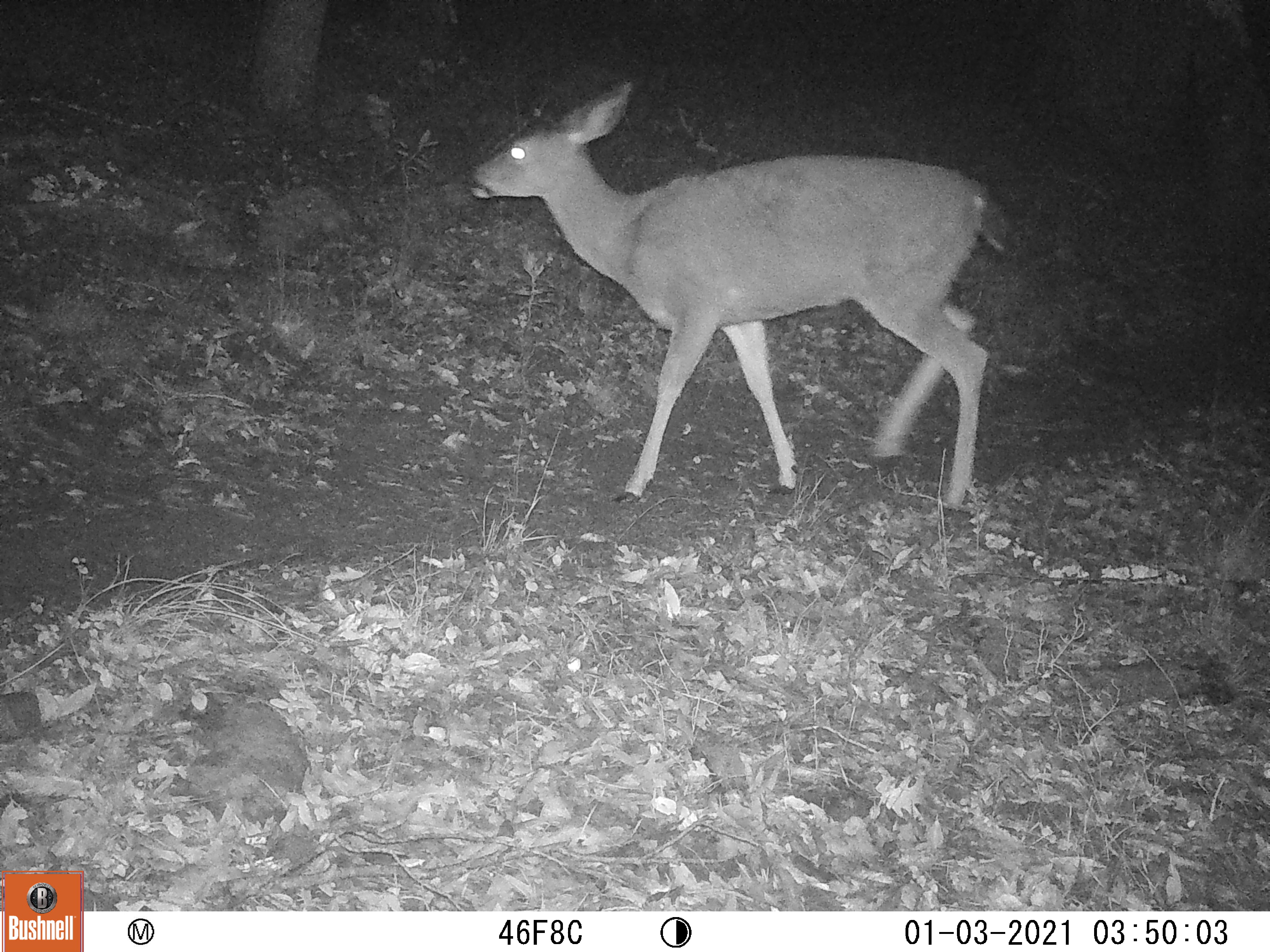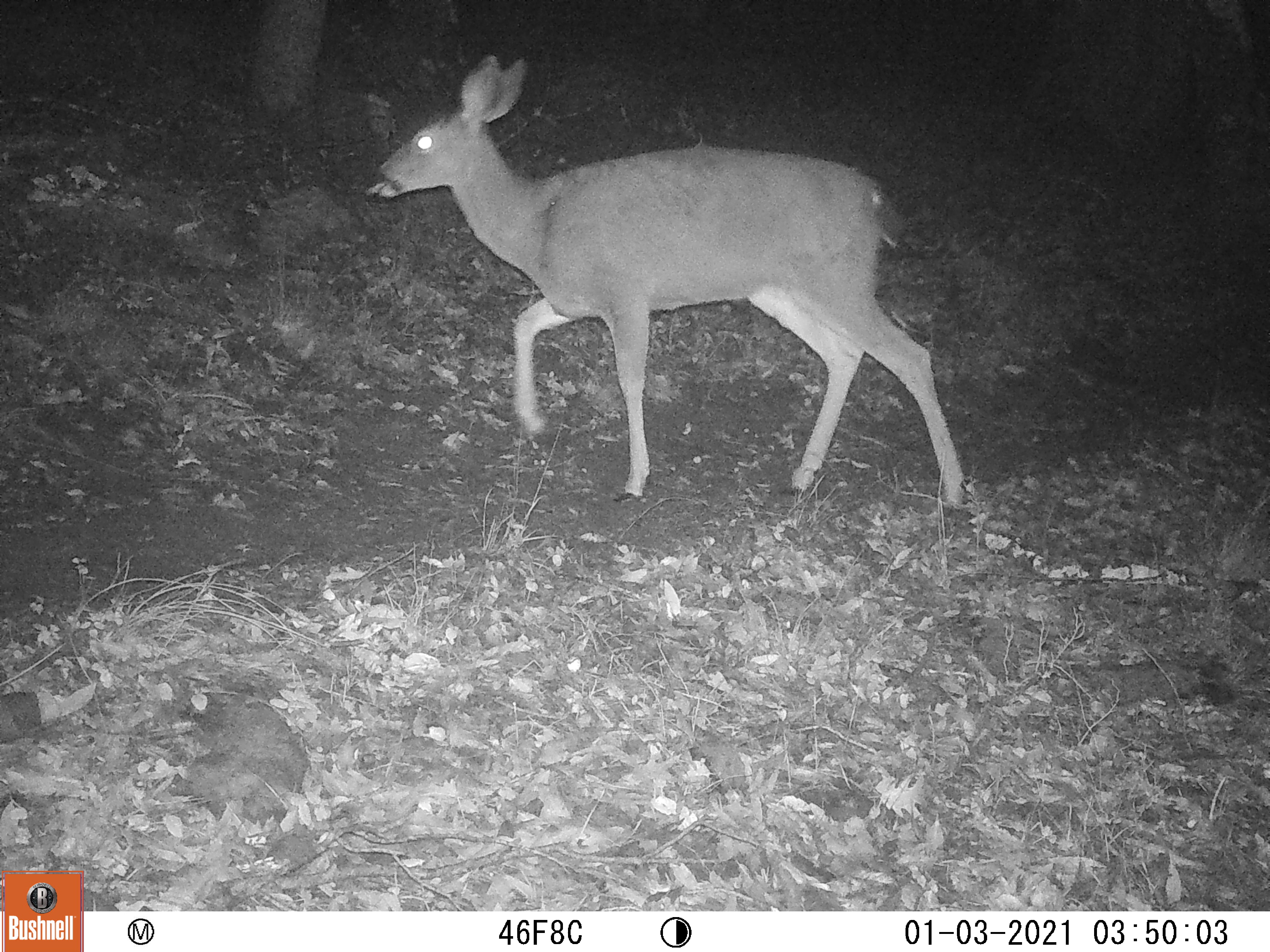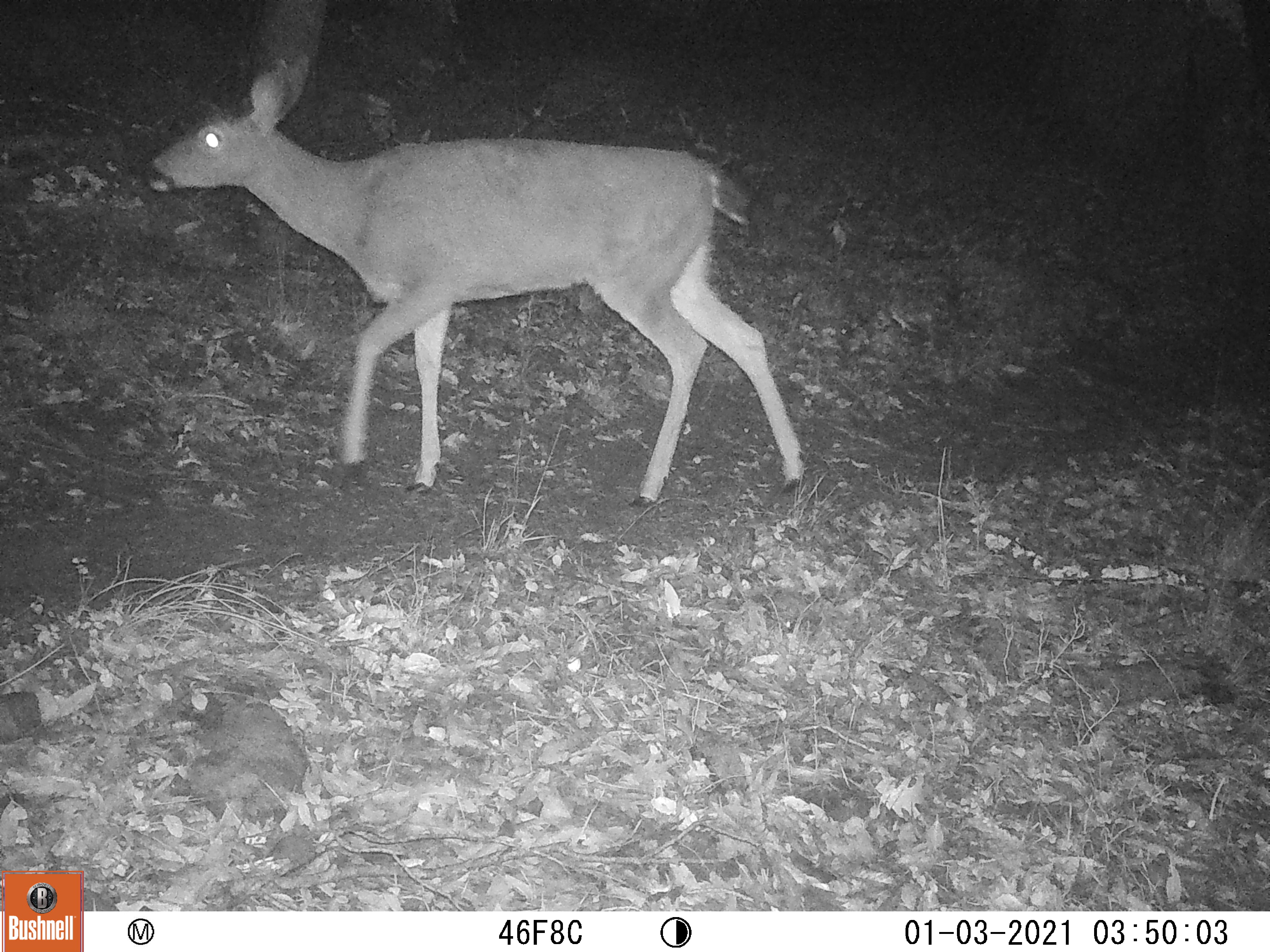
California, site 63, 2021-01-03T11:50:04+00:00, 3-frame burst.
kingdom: Animalia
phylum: Chordata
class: Mammalia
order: Artiodactyla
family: Cervidae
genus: Odocoileus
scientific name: Odocoileus hemionus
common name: mule deer